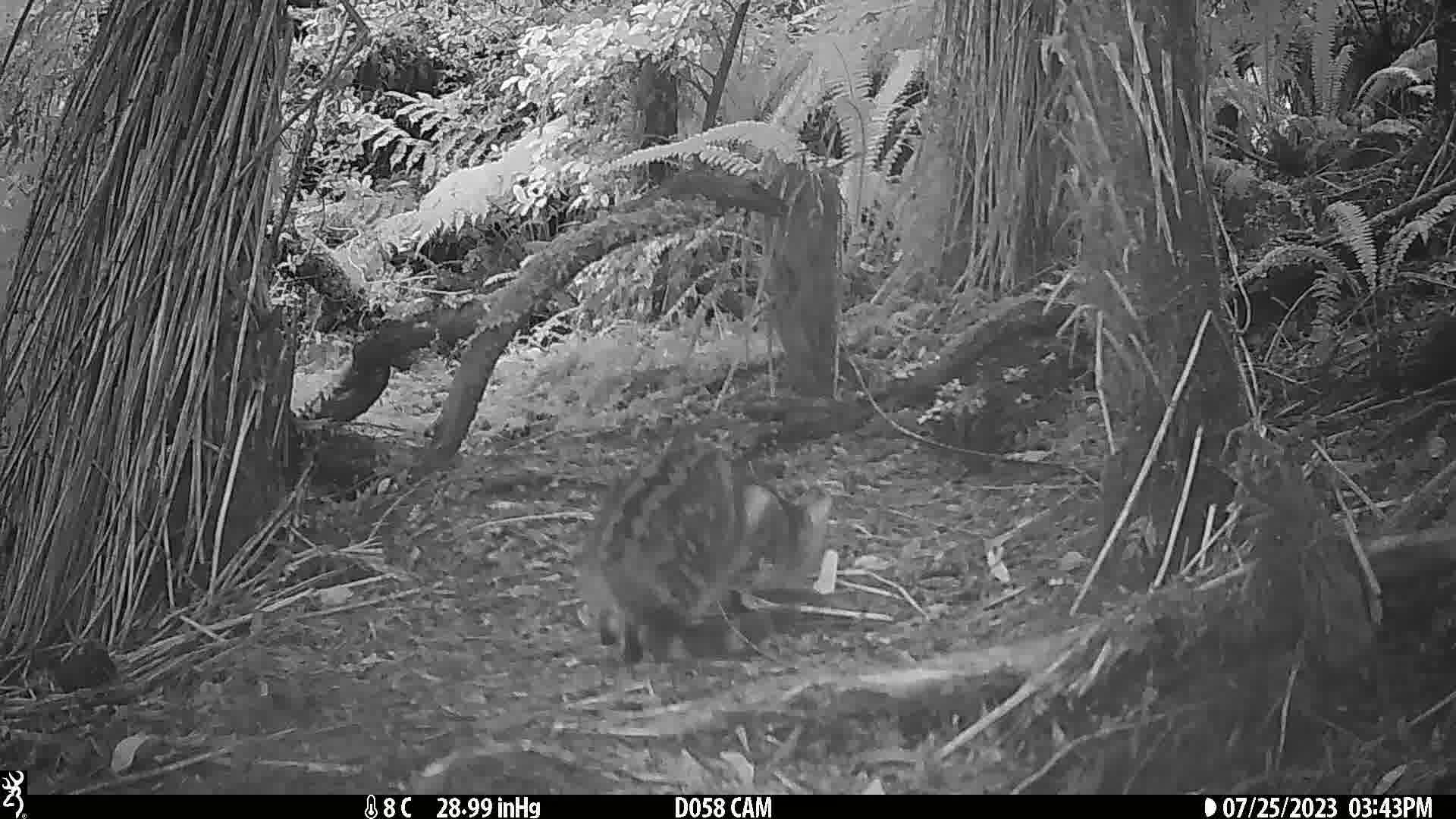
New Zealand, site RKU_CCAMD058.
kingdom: Animalia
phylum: Chordata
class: Mammalia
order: Carnivora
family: Felidae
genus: Felis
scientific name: Felis catus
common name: domestic cat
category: cat